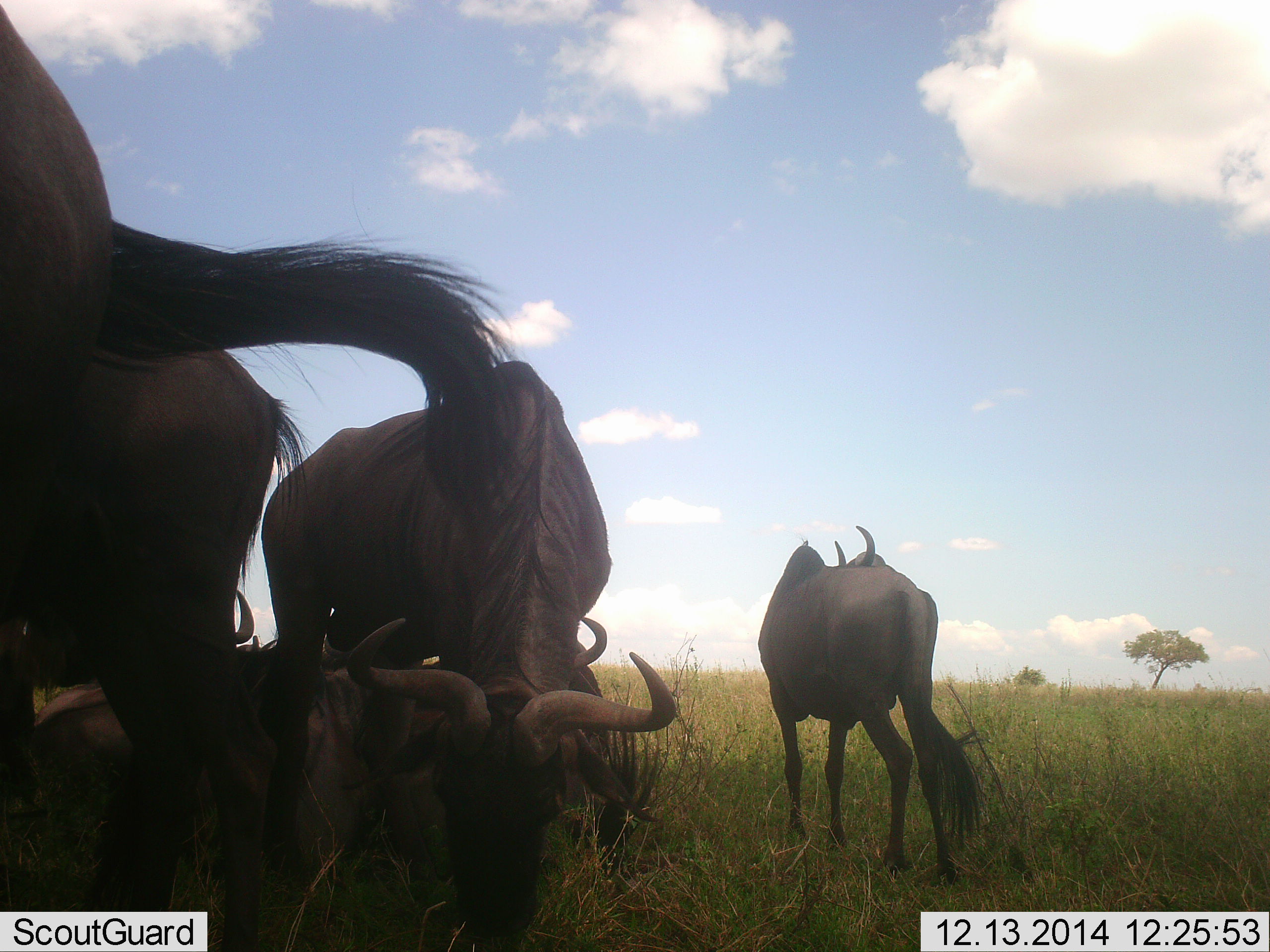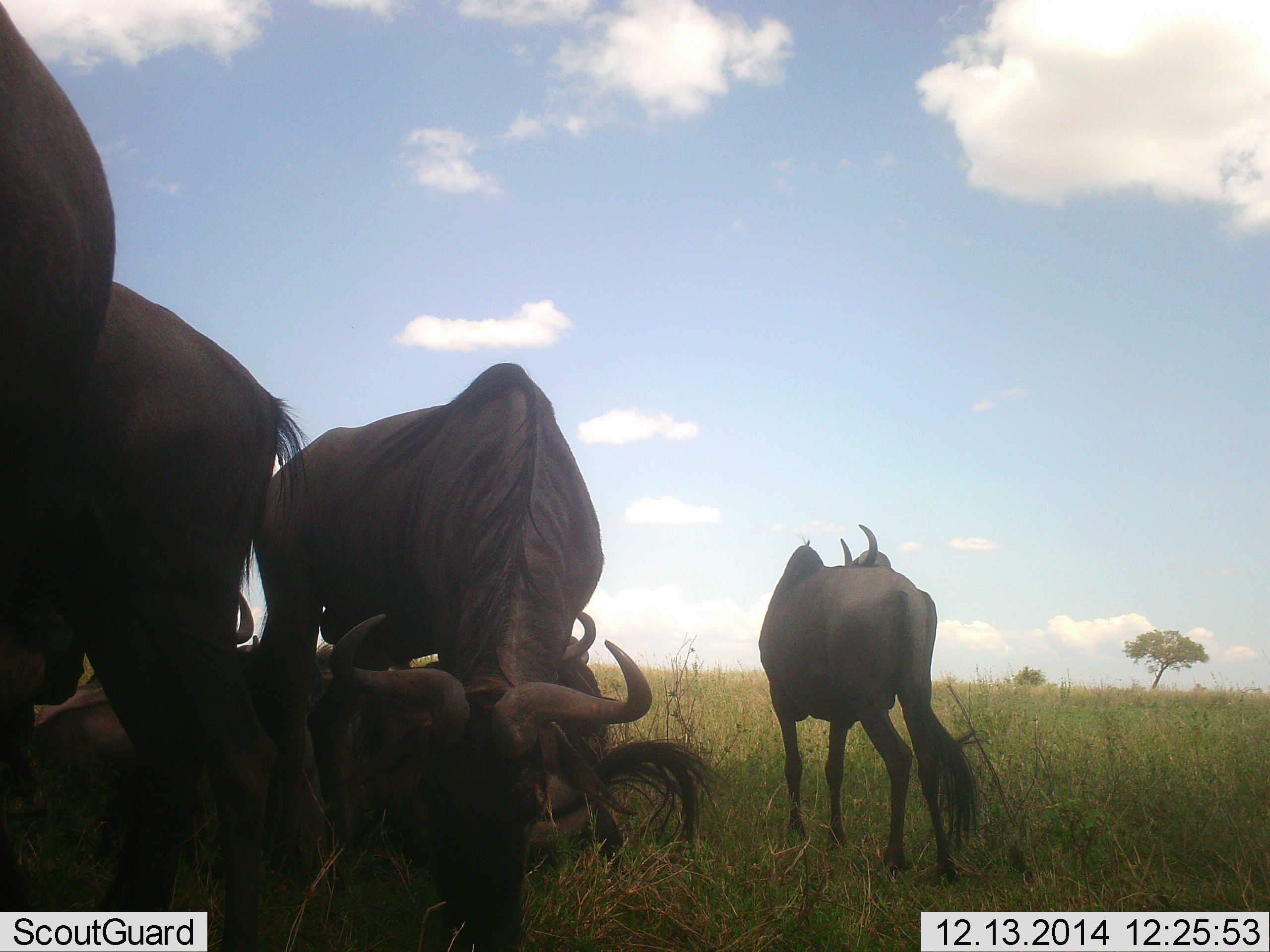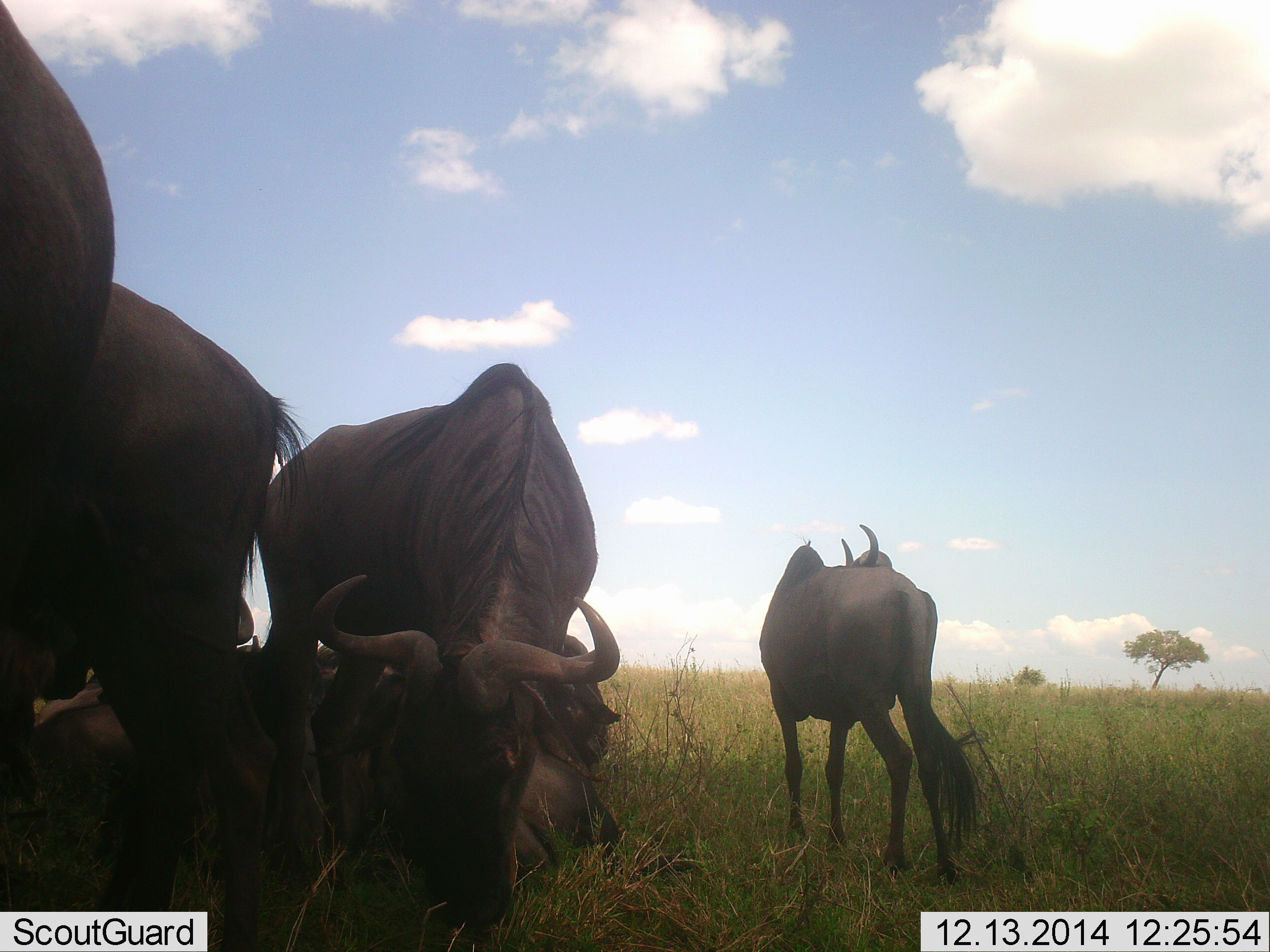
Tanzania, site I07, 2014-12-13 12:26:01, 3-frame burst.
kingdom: Animalia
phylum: Chordata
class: Mammalia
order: Artiodactyla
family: Bovidae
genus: Connochaetes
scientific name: Connochaetes taurinus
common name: blue wildebeest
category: wildebeest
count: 5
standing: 80%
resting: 90%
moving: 0%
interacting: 20%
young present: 0%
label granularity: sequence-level